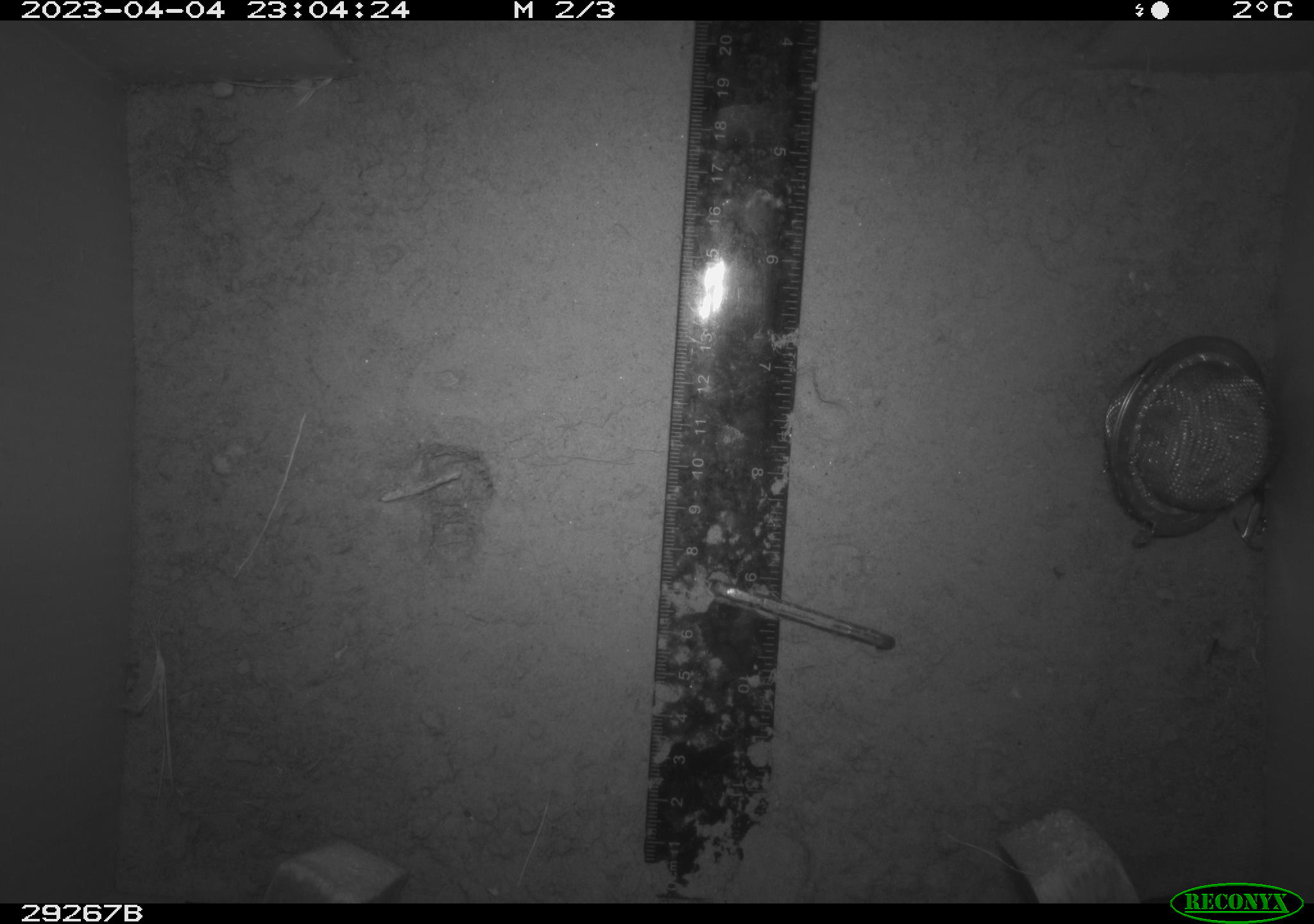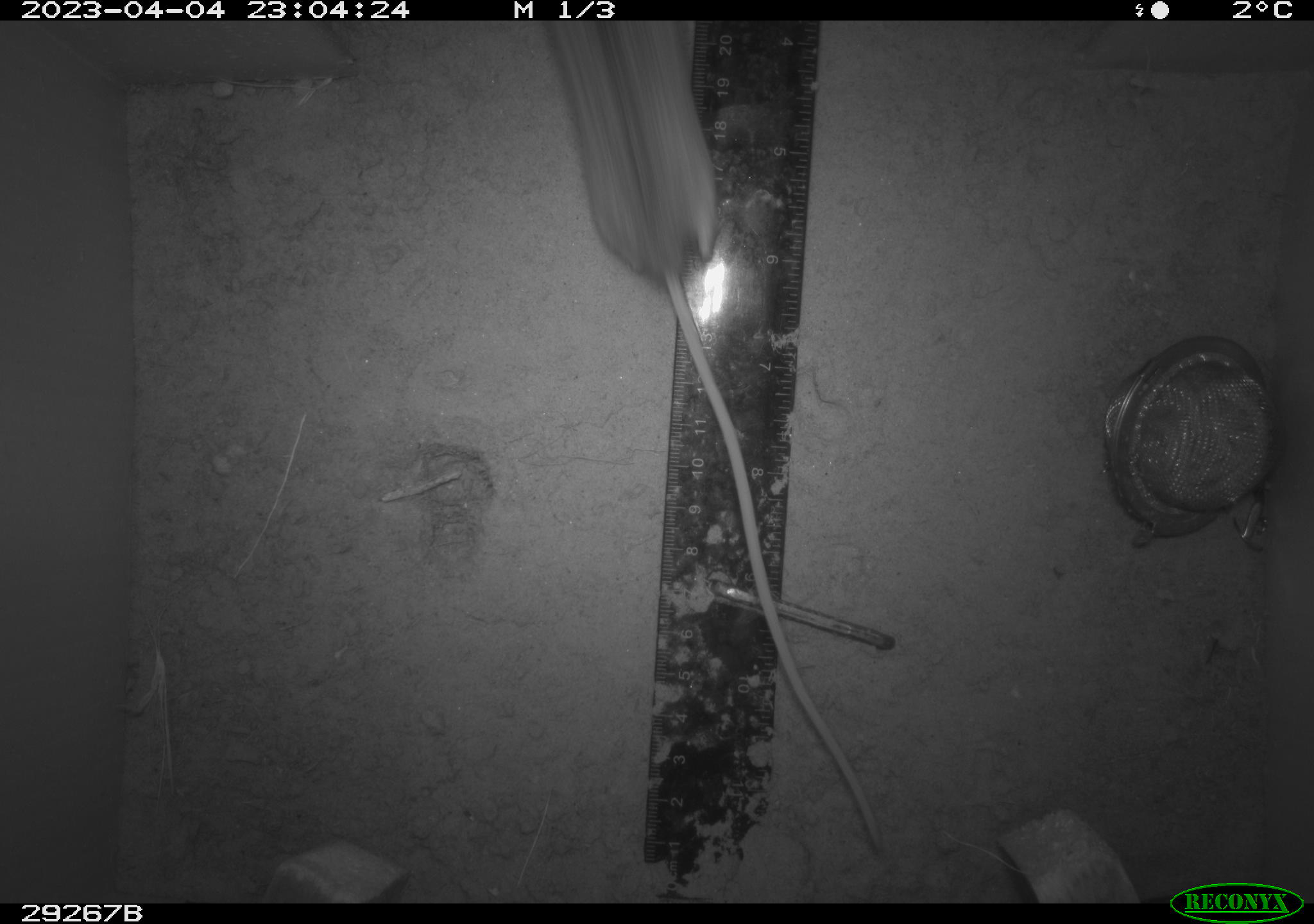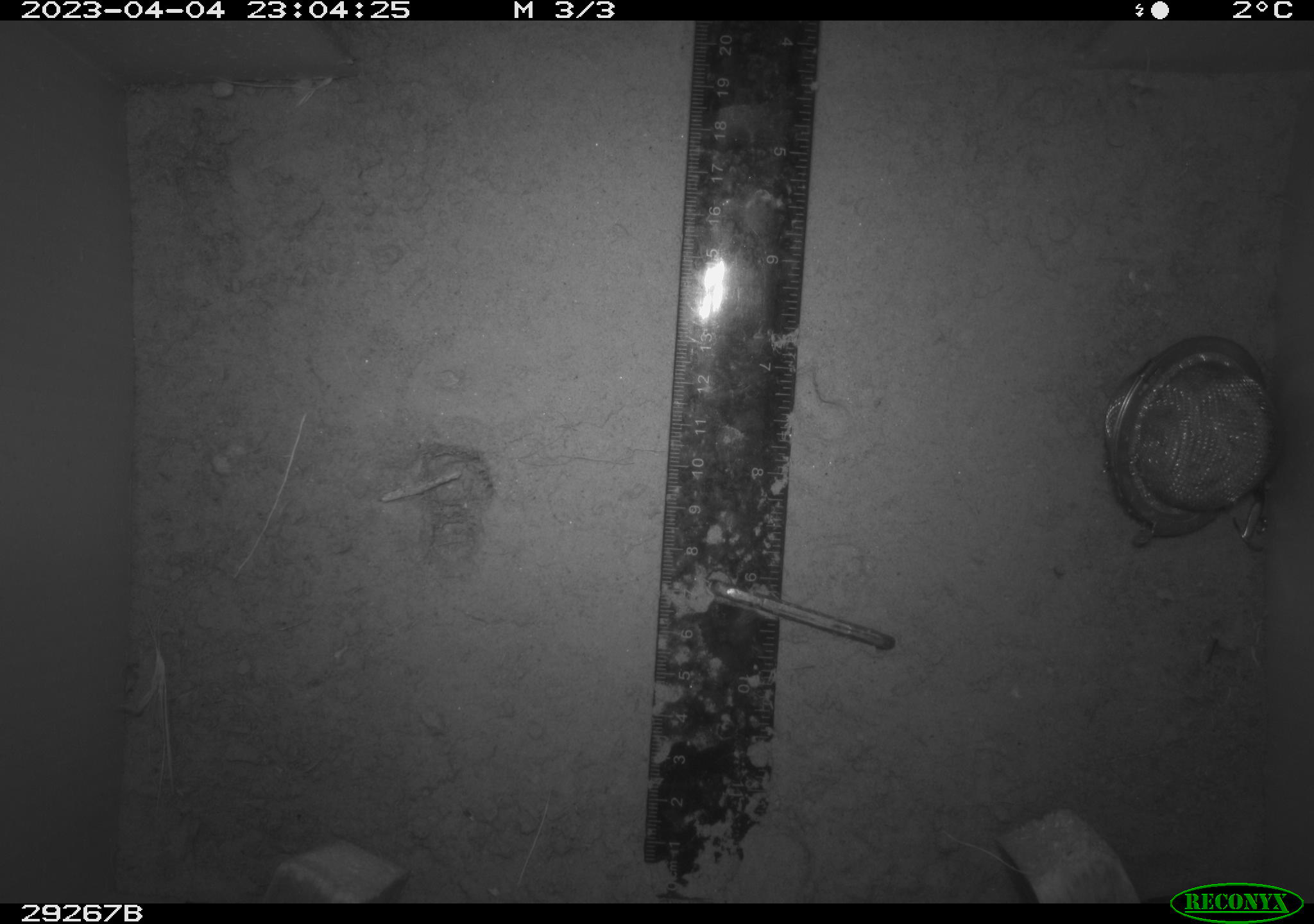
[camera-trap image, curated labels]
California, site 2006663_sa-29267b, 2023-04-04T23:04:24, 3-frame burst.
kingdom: Animalia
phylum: Chordata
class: Mammalia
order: Rodentia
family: Cricetidae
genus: Peromyscus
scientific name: Peromyscus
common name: deer mice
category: peromyscus species